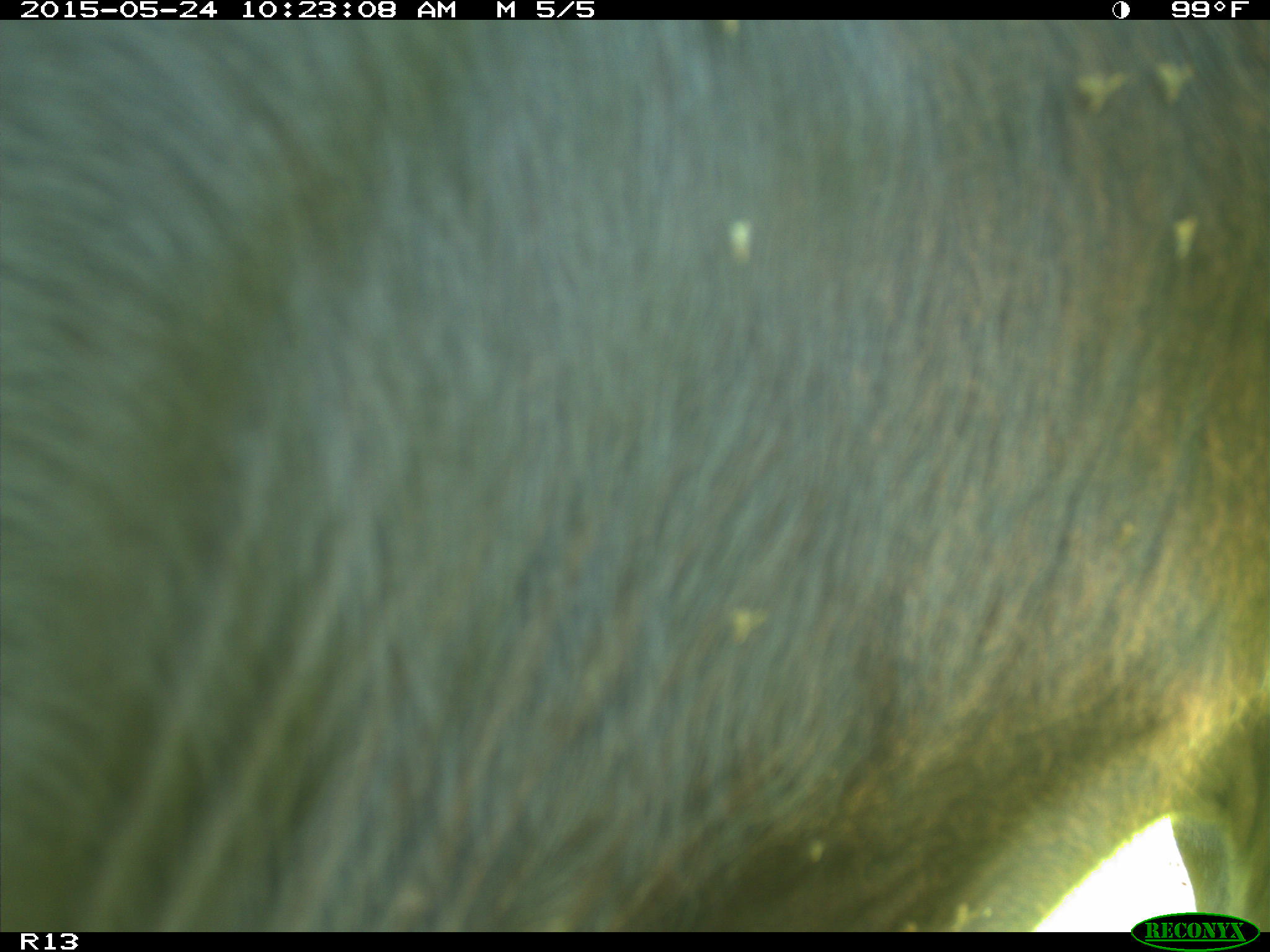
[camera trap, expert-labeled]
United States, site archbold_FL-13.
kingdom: Animalia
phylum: Chordata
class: Mammalia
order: Artiodactyla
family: Bovidae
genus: Bos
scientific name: Bos taurus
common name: domestic cow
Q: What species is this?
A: Bos taurus (domestic cow).